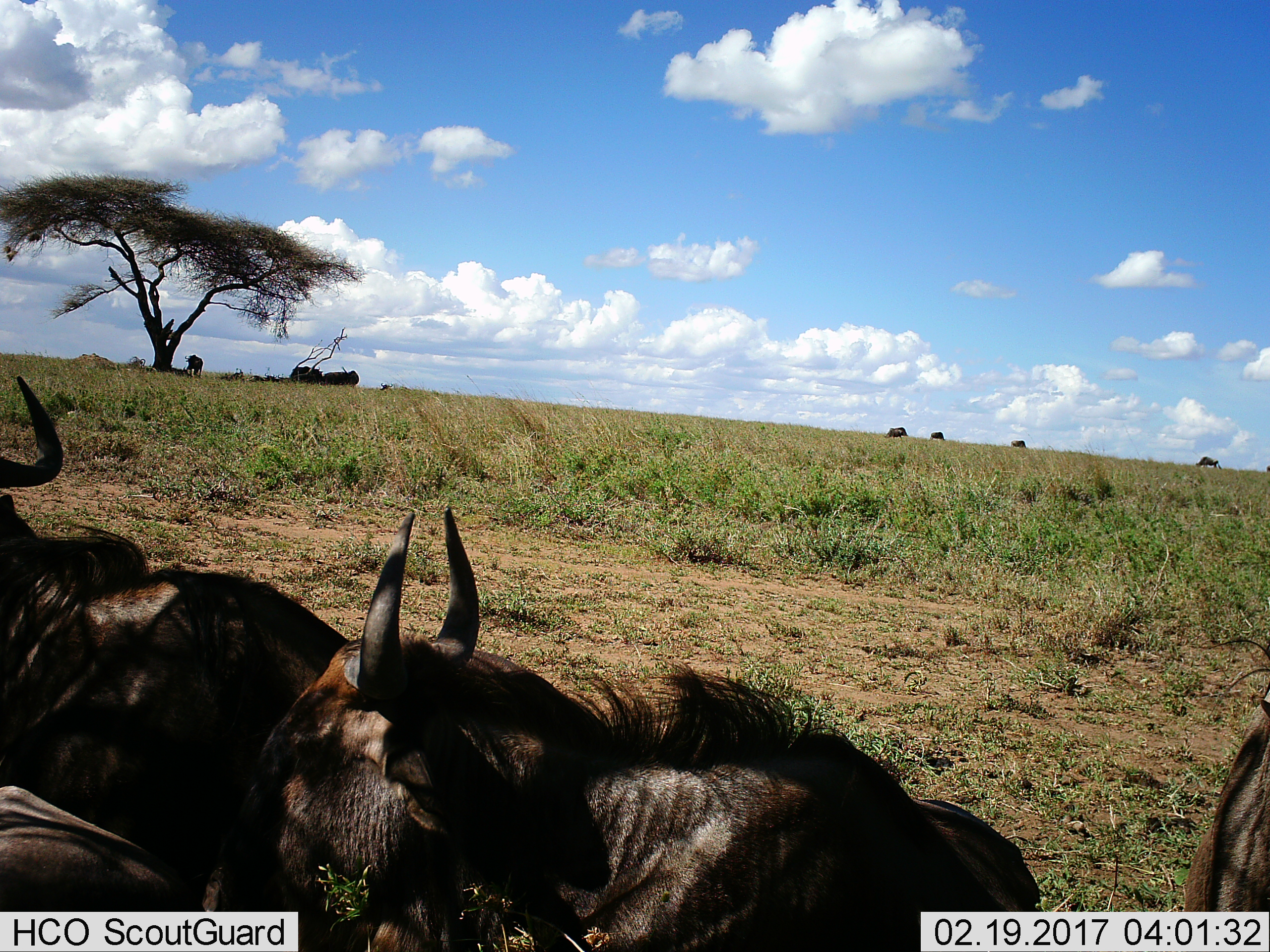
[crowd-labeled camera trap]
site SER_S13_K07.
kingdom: Animalia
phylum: Chordata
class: Mammalia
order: Artiodactyla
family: Bovidae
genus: Connochaetes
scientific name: Connochaetes taurinus taurinus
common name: blue wildebeest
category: wildebeestblue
Wildebeestblue (blue wildebeest) (Connochaetes taurinus taurinus), count 9. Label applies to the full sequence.